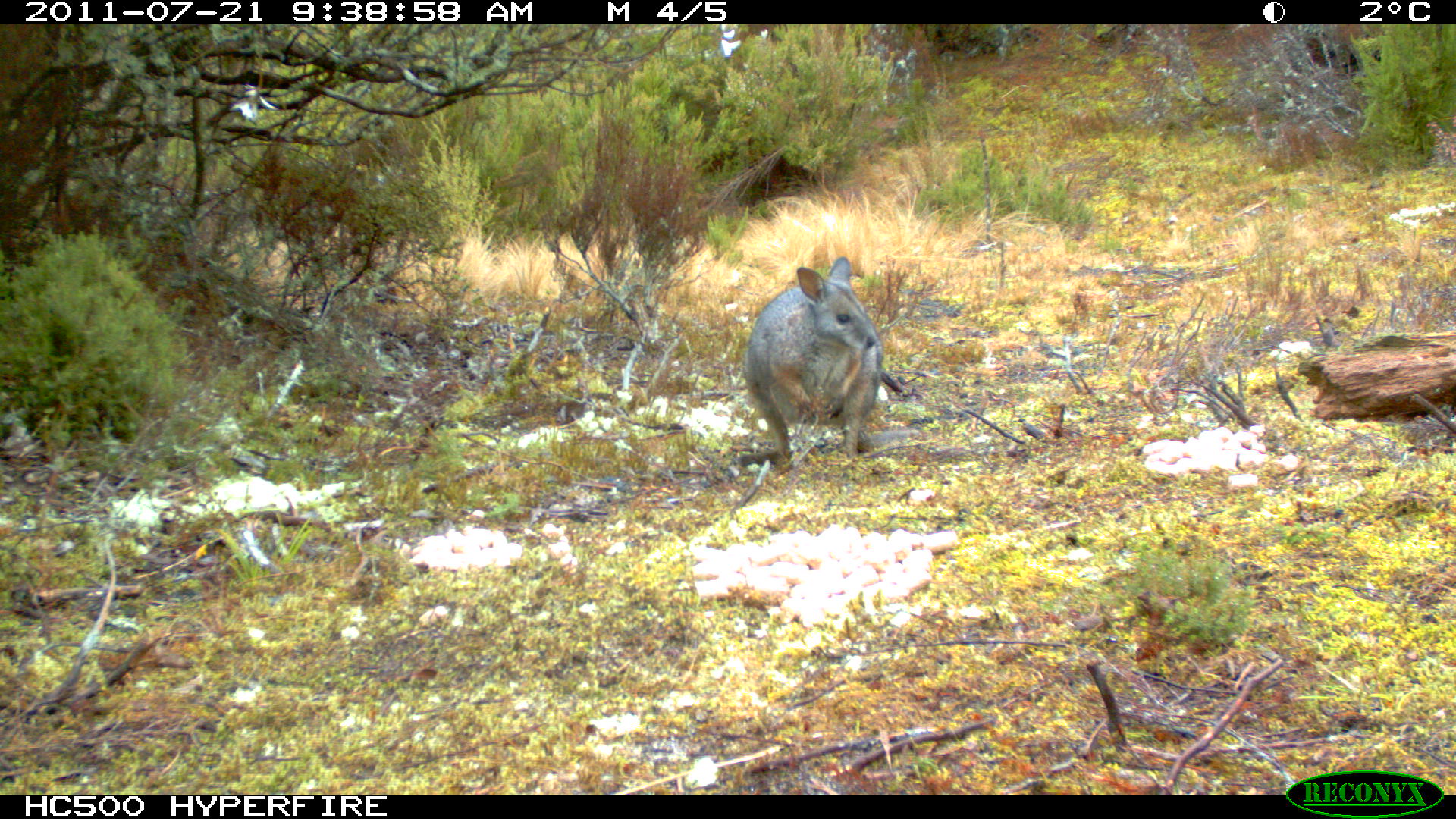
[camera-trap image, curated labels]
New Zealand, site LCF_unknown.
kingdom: Animalia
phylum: Chordata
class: Mammalia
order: Diprotodontia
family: Macropodidae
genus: Notamacropus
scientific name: Notamacropus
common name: wallaby